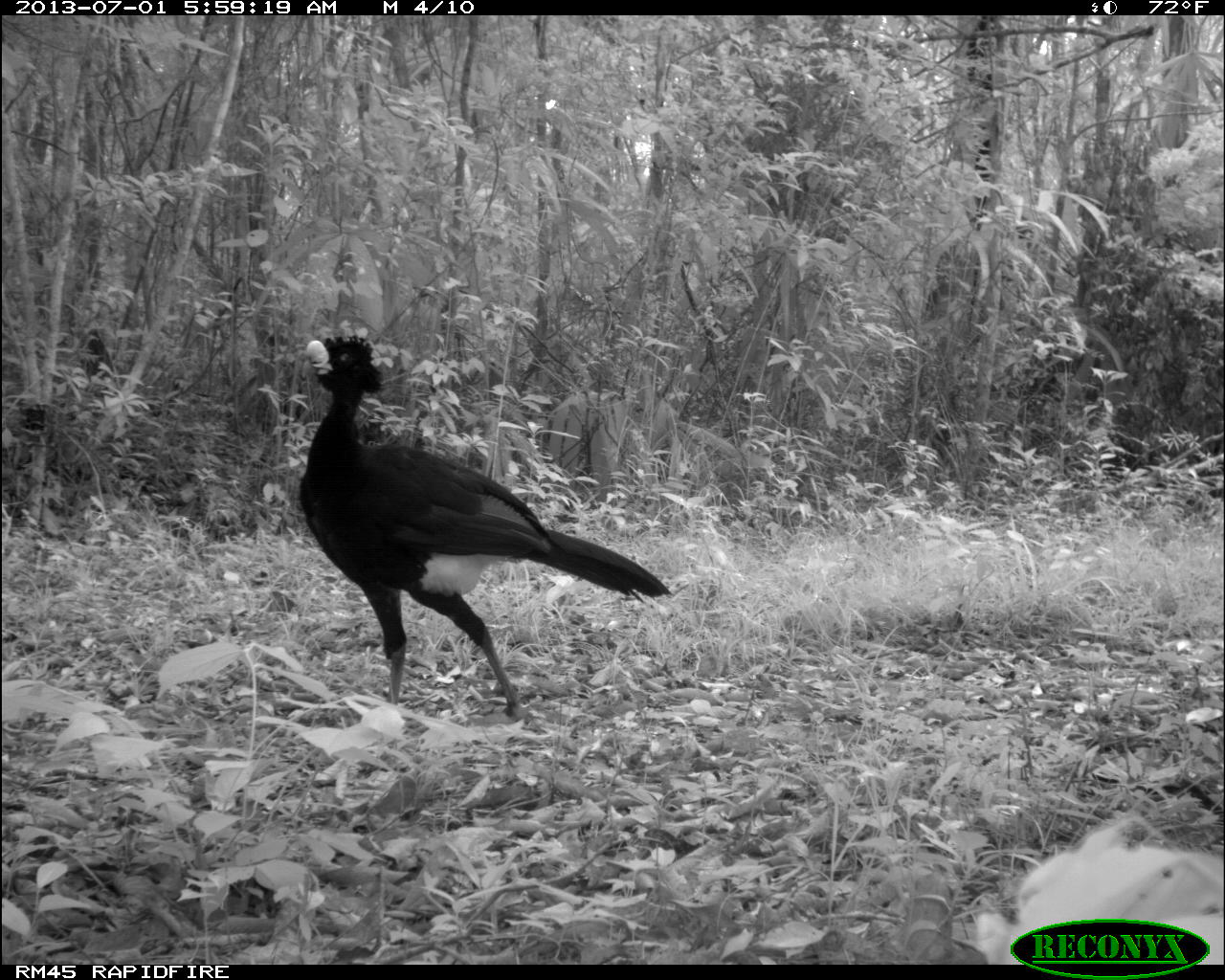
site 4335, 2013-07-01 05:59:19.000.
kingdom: Animalia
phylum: Chordata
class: Aves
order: Galliformes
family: Cracidae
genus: Crax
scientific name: Crax rubra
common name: great curassow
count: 1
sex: male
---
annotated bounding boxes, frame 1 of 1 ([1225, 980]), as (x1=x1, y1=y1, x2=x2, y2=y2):
crax rubra: (x1=284, y1=326, x2=675, y2=726)